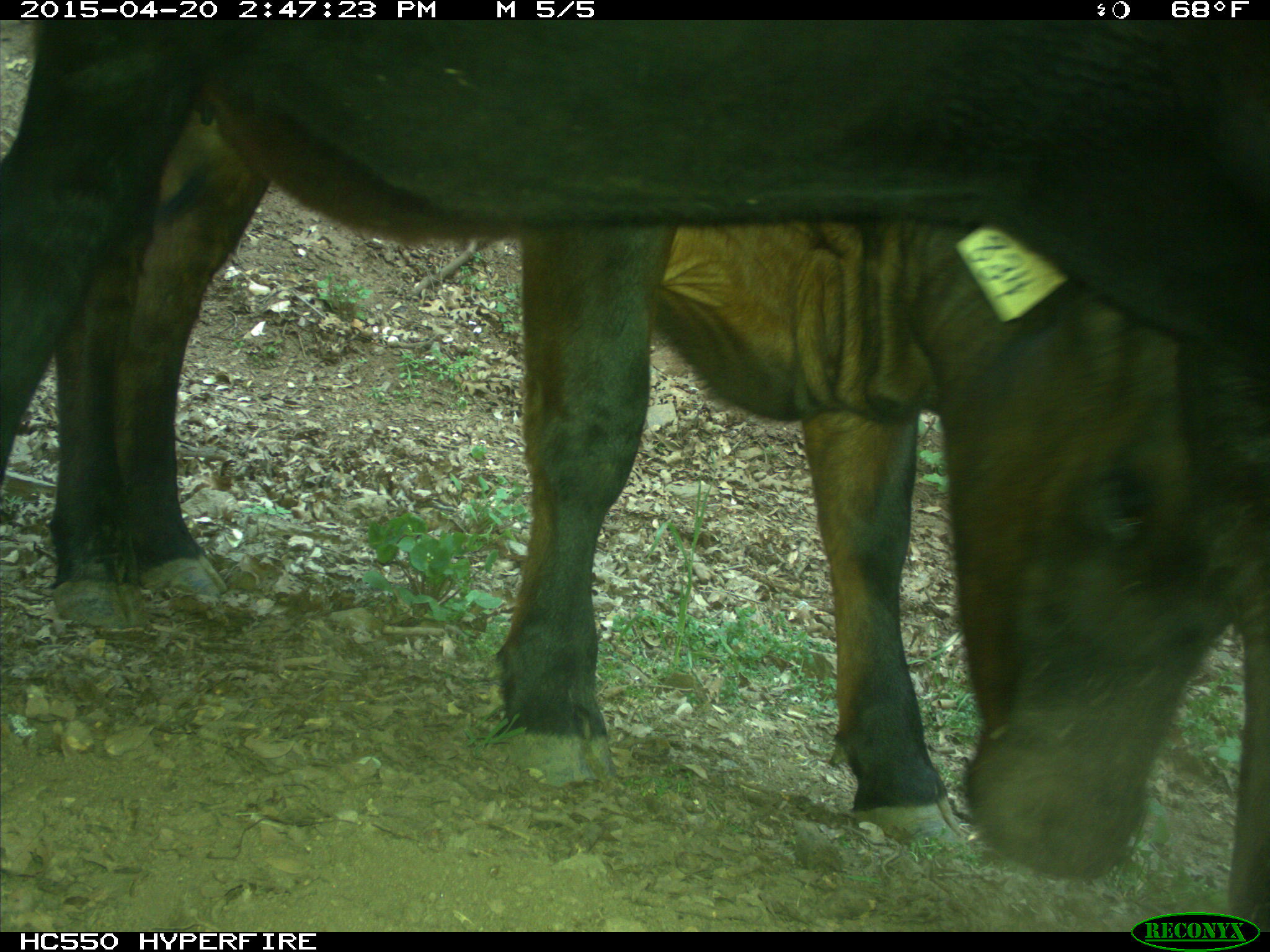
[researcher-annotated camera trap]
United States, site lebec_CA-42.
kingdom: Animalia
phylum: Chordata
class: Mammalia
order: Artiodactyla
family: Bovidae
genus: Bos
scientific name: Bos taurus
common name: domestic cow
Bos taurus (domestic cow).